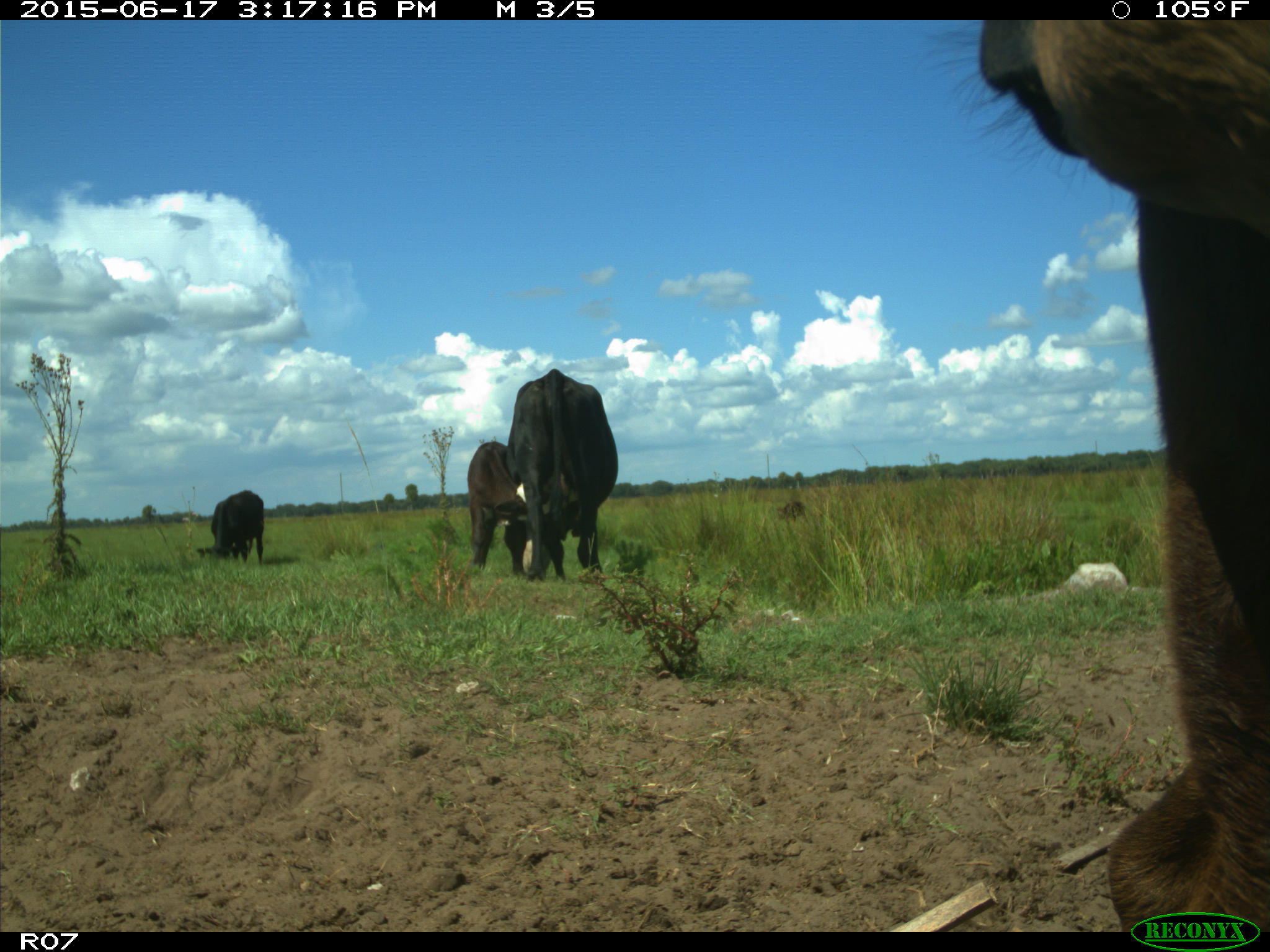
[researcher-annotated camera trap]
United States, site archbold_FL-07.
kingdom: Animalia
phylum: Chordata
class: Mammalia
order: Artiodactyla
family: Bovidae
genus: Bos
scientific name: Bos taurus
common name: domestic cow